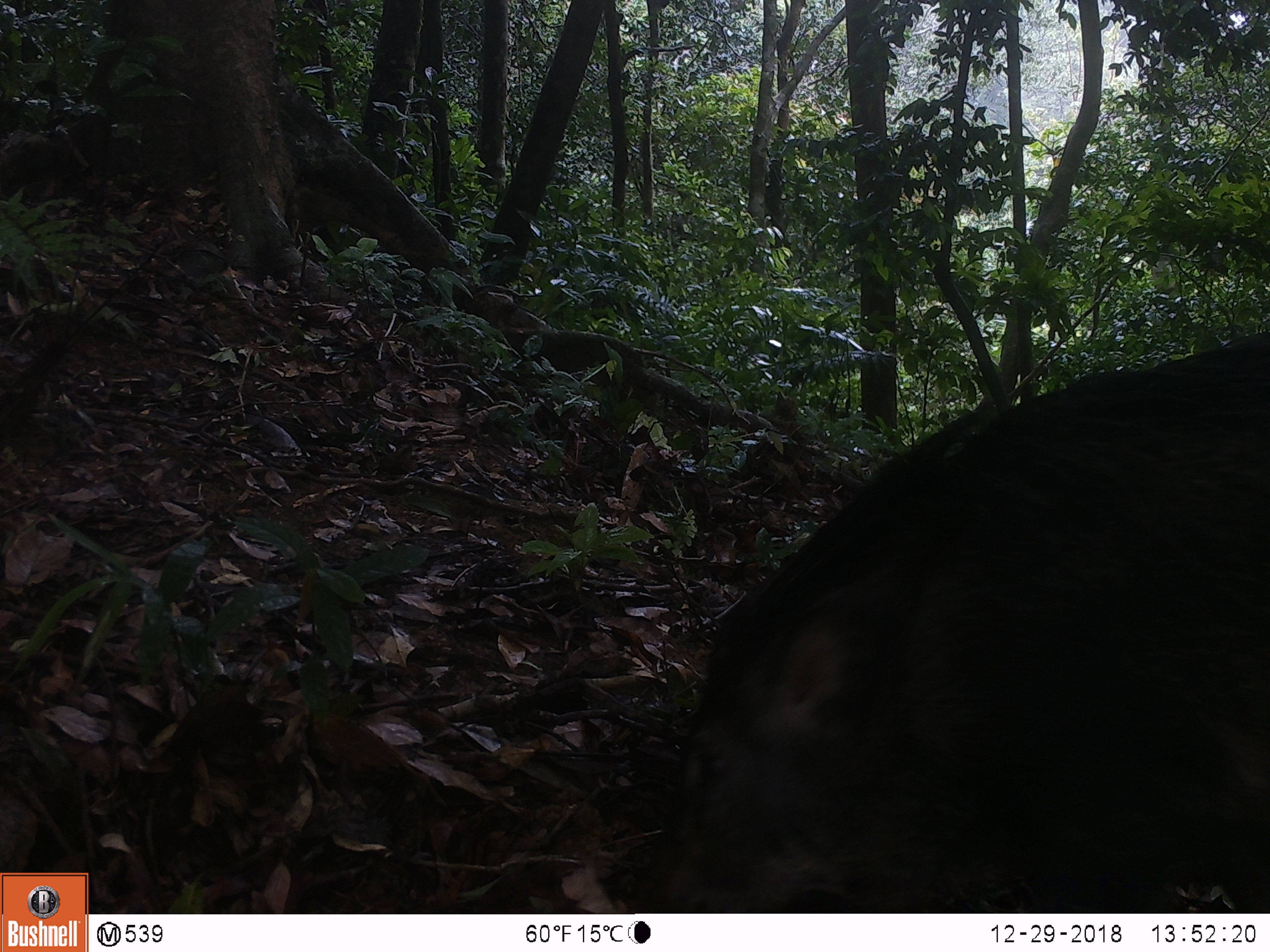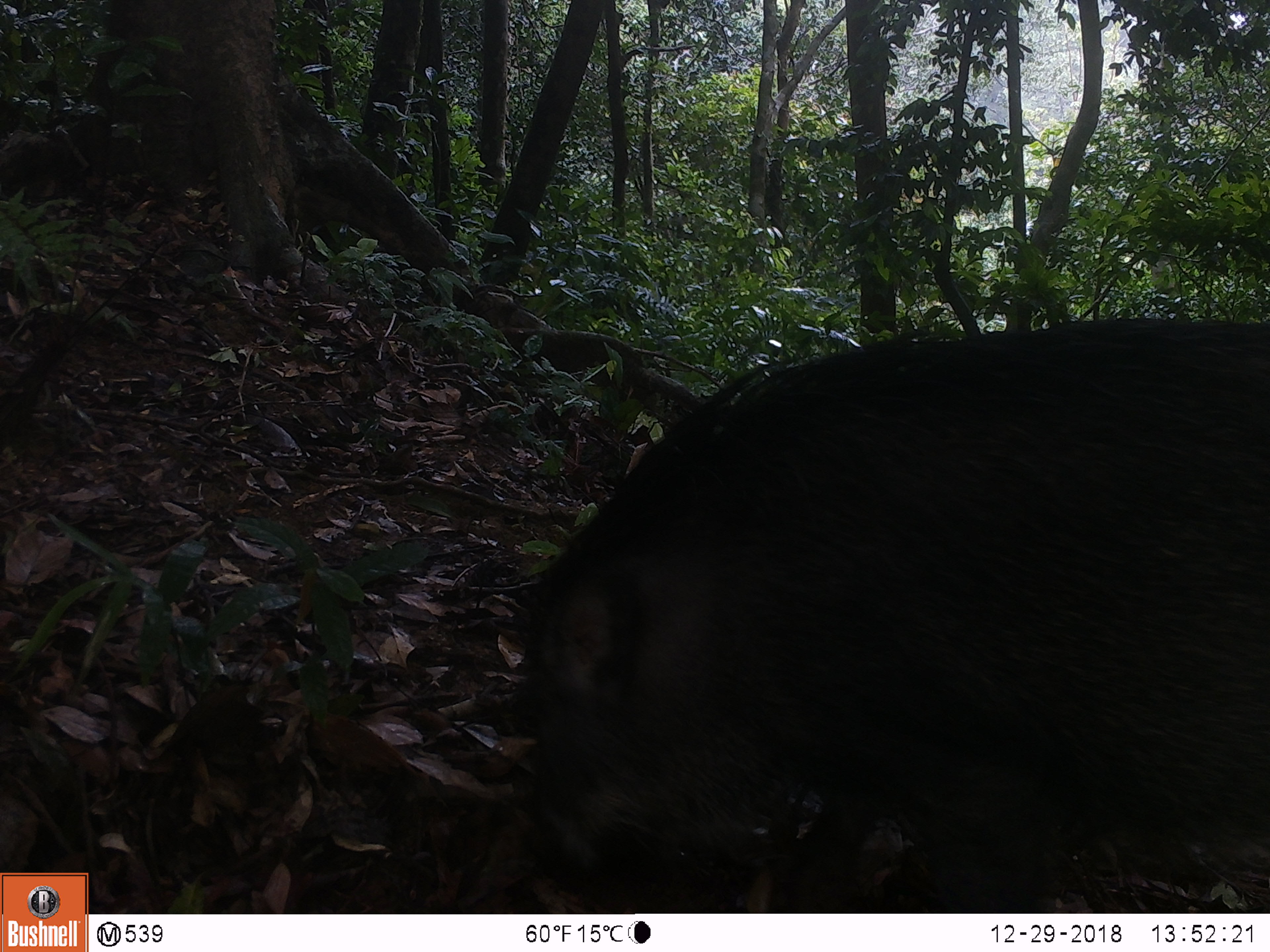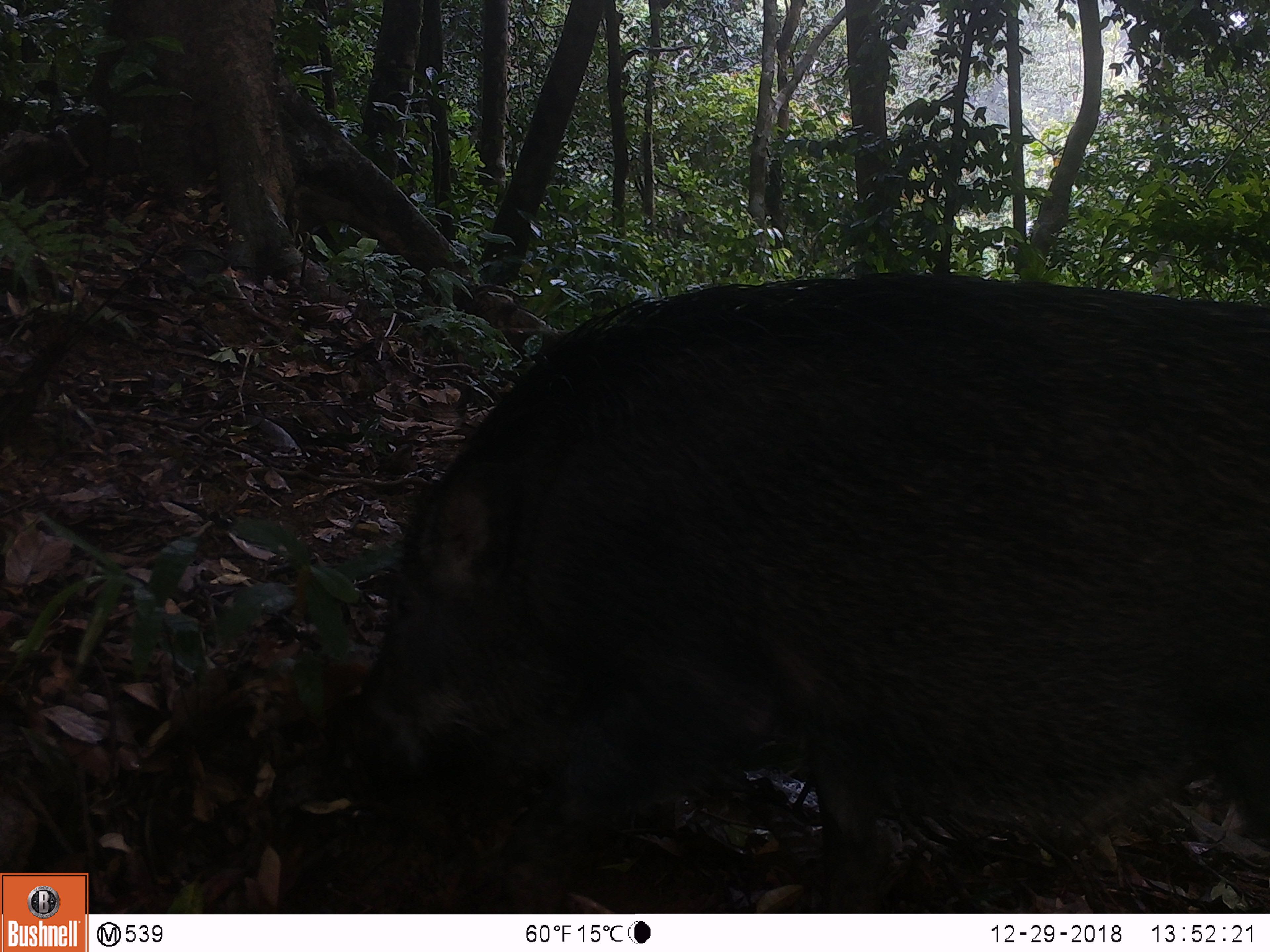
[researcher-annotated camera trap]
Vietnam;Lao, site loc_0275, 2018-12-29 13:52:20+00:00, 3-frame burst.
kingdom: Animalia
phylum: Chordata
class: Mammalia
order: Artiodactyla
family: Suidae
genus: Sus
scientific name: Sus scrofa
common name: eurasian wild pig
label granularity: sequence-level